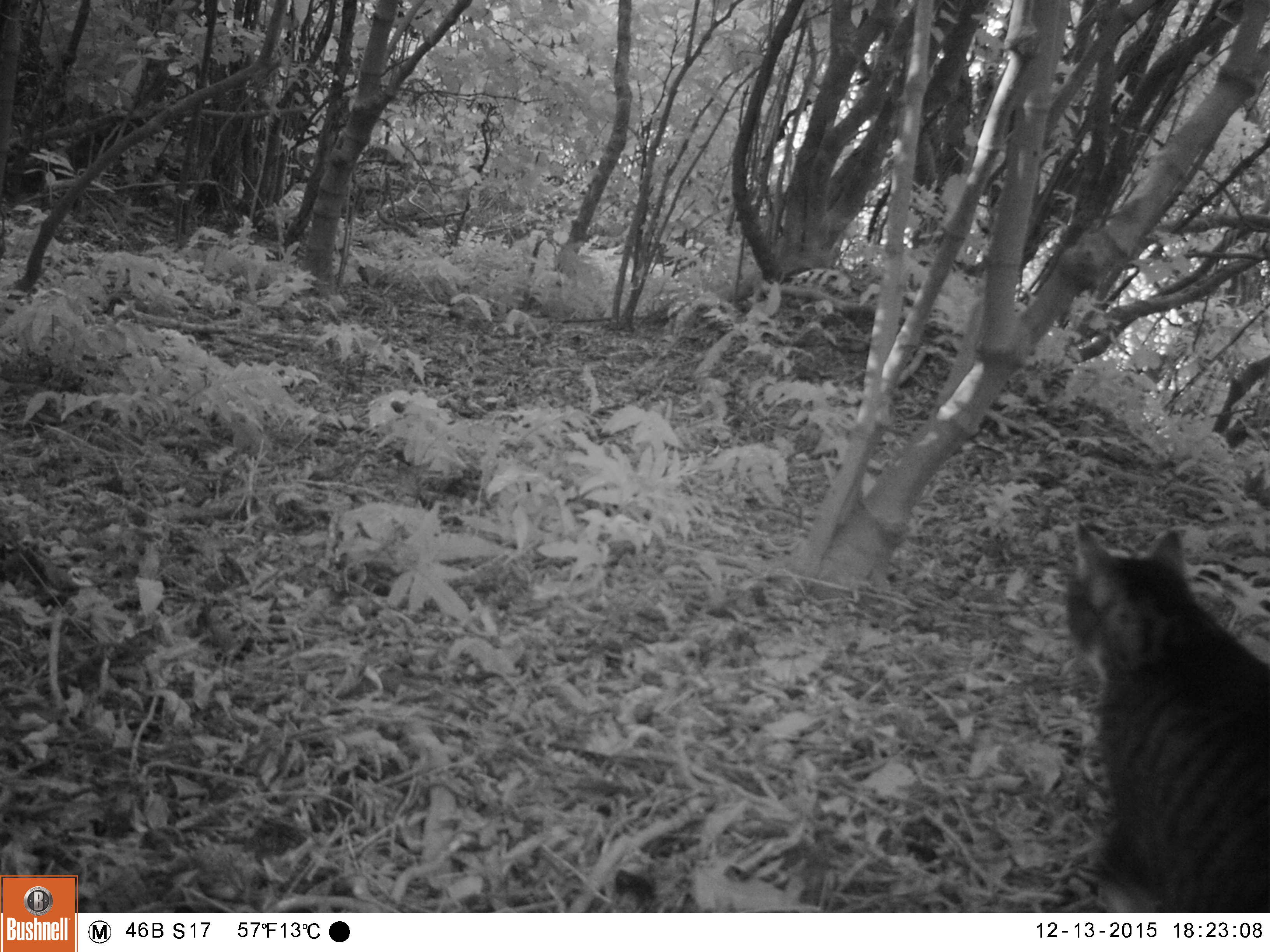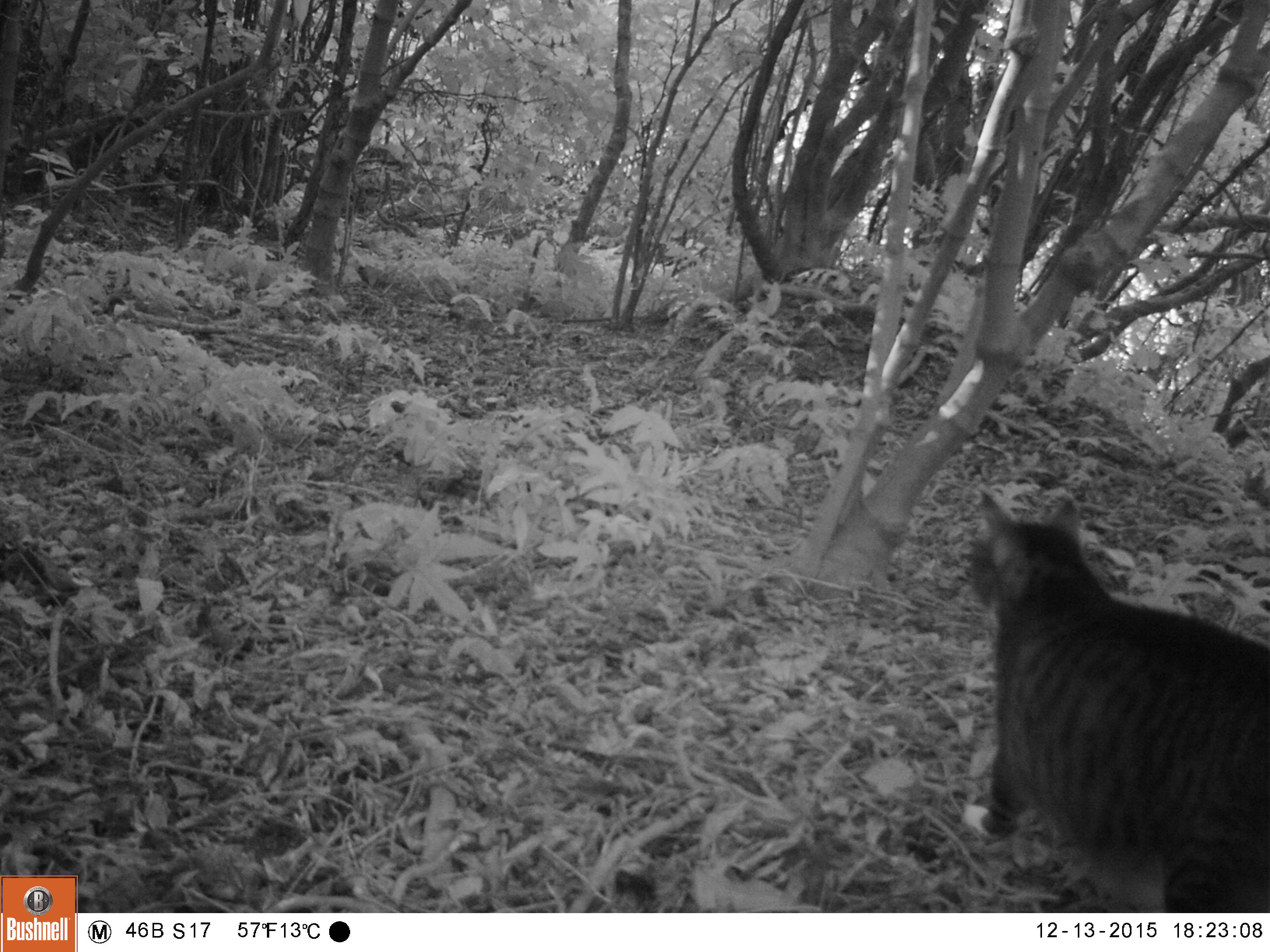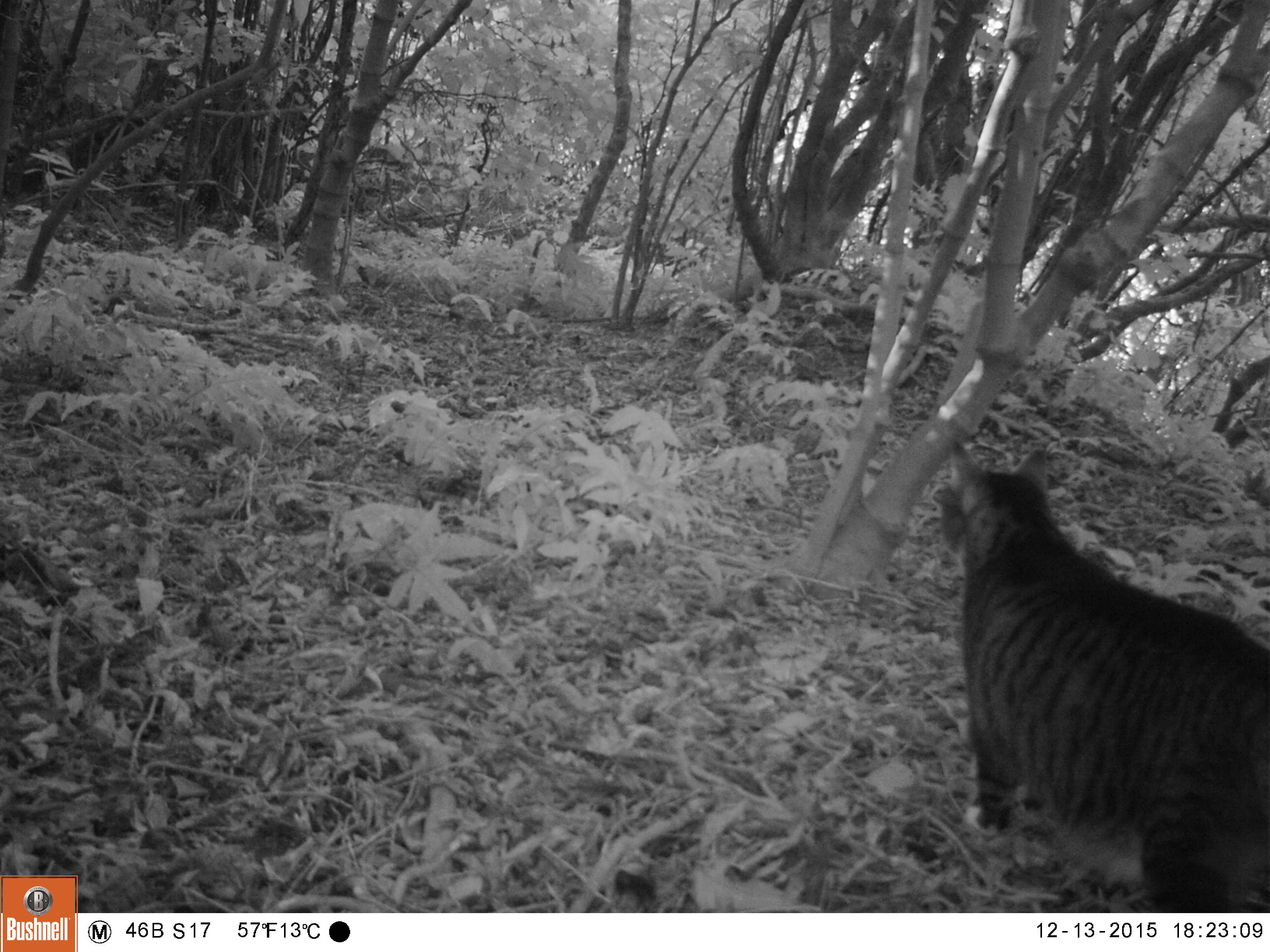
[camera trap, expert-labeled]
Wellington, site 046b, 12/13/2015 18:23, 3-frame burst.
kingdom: Animalia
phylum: Chordata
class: Mammalia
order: Carnivora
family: Felidae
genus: Felis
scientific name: Felis catus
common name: cat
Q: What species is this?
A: Cat (Felis catus).